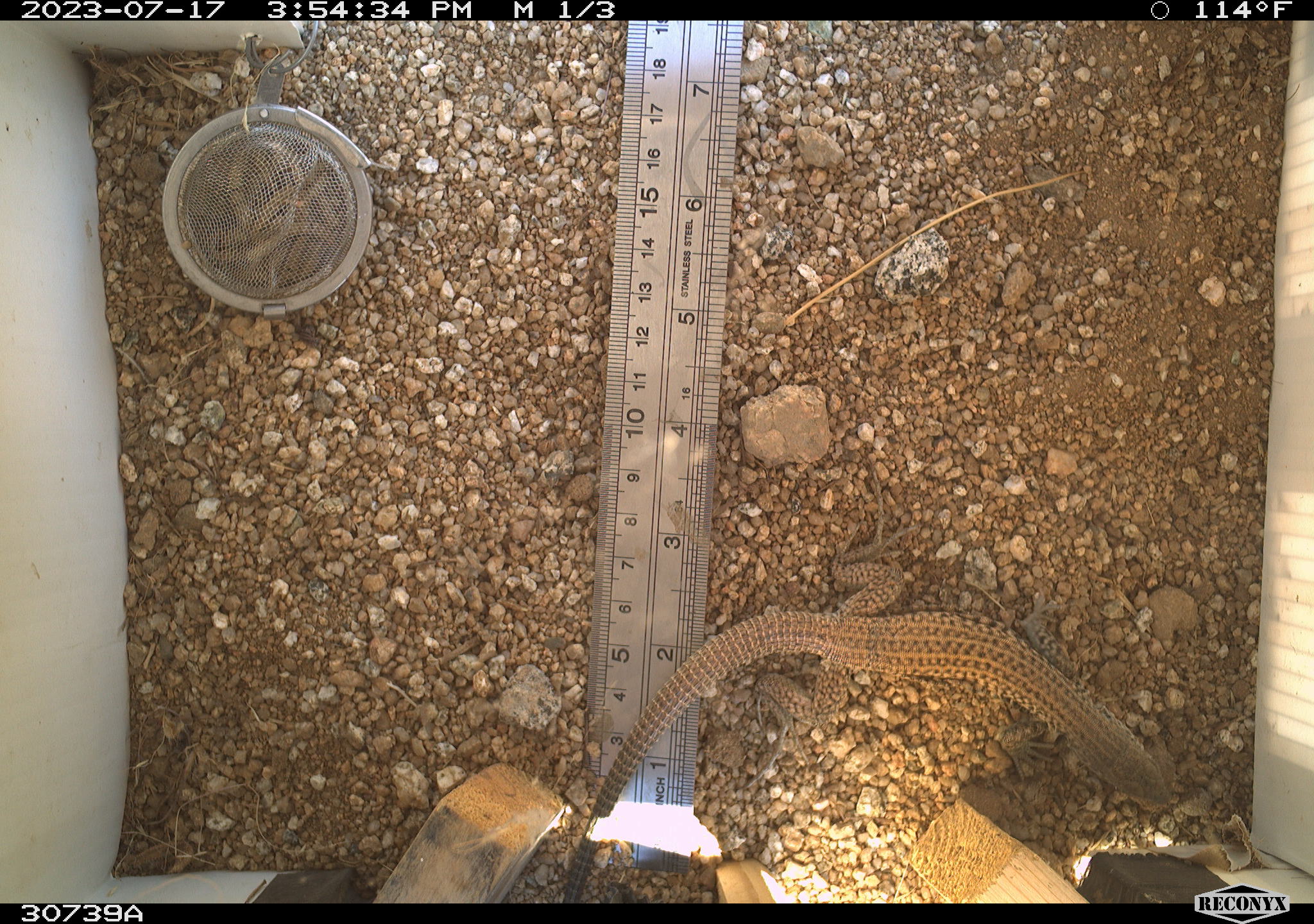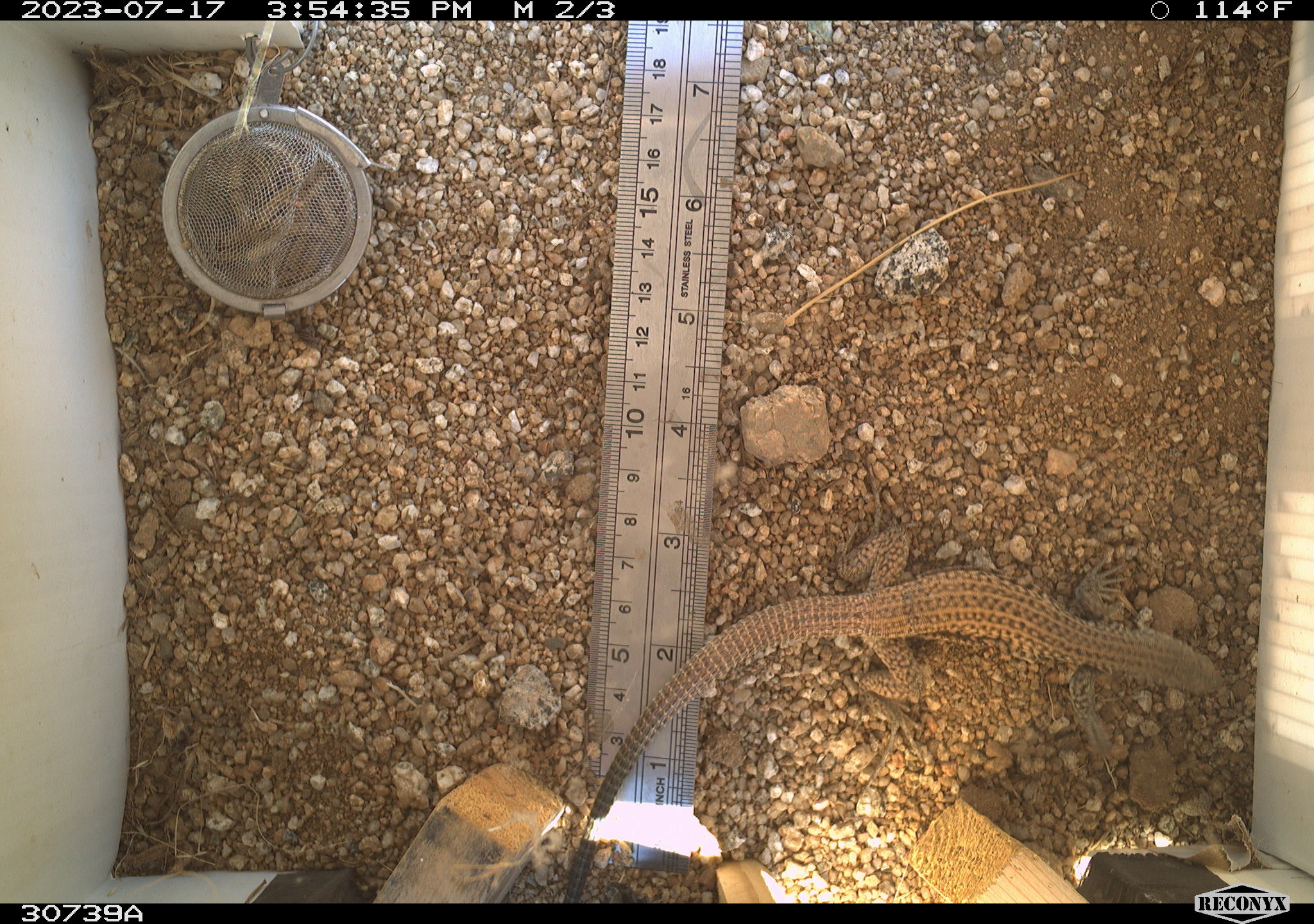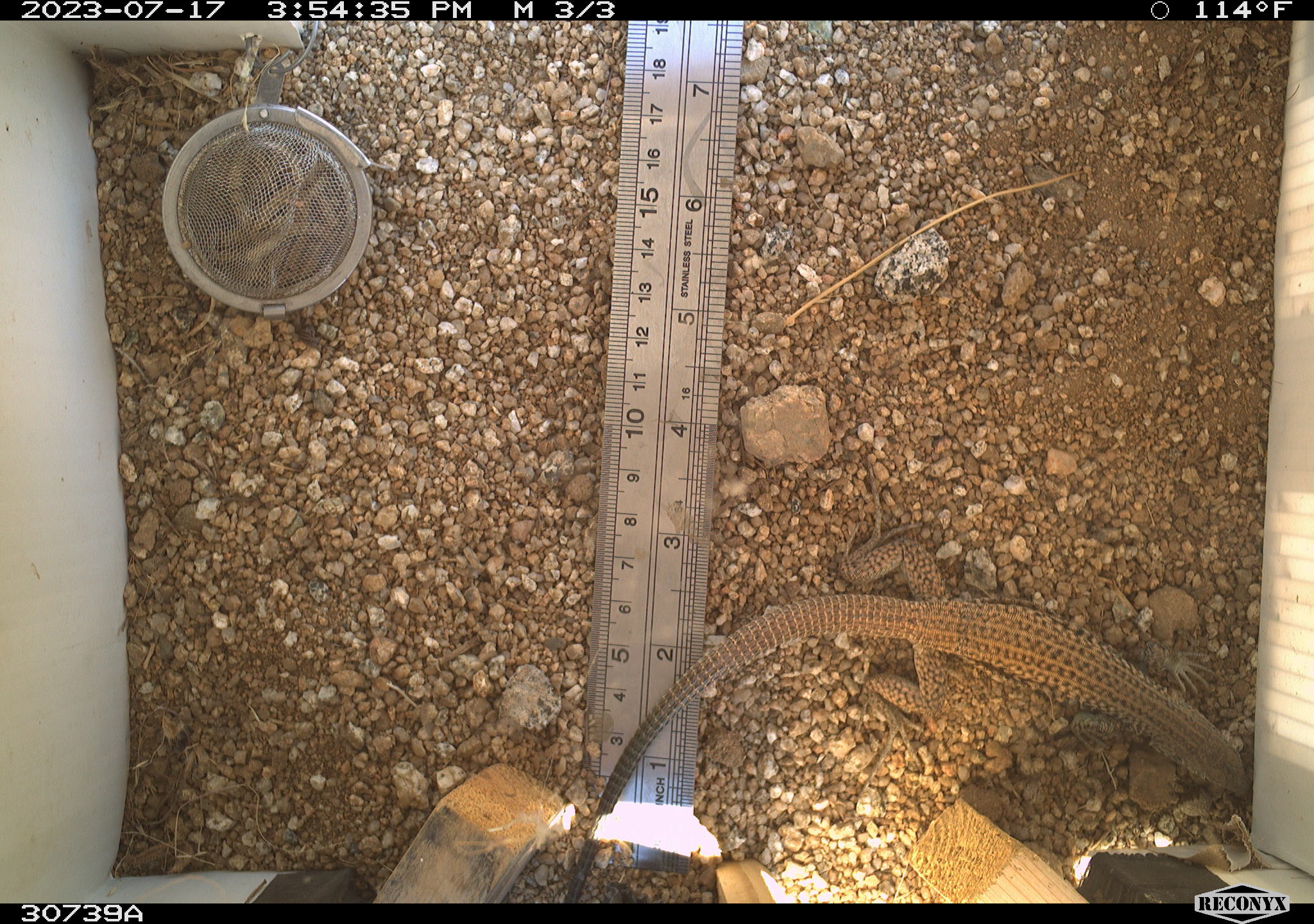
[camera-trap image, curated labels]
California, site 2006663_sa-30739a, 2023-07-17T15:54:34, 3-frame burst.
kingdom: Animalia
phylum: Chordata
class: Reptilia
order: Squamata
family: Teiidae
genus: Aspidoscelis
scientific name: Aspidoscelis tigris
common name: western whiptail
Western whiptail (Aspidoscelis tigris).